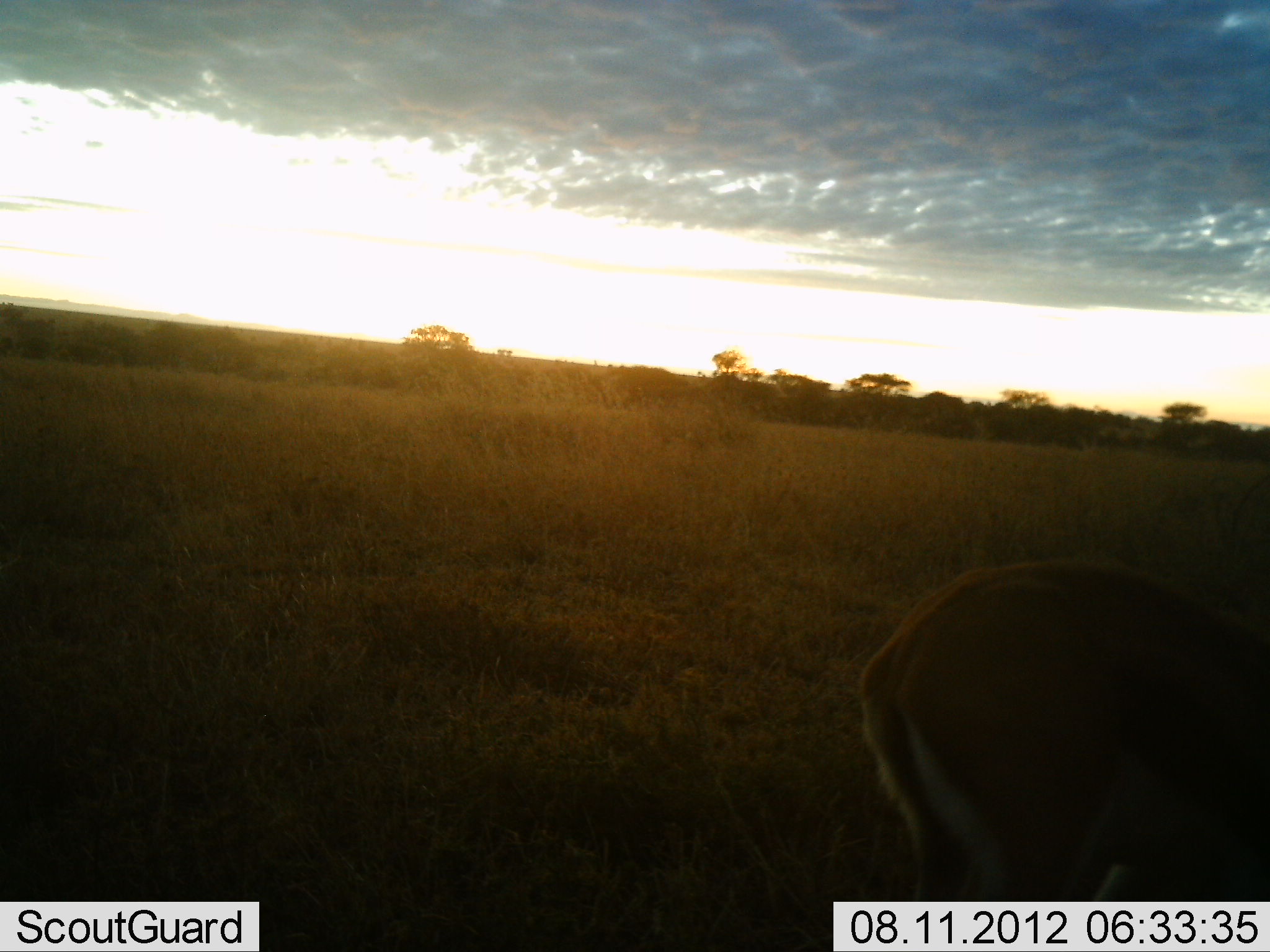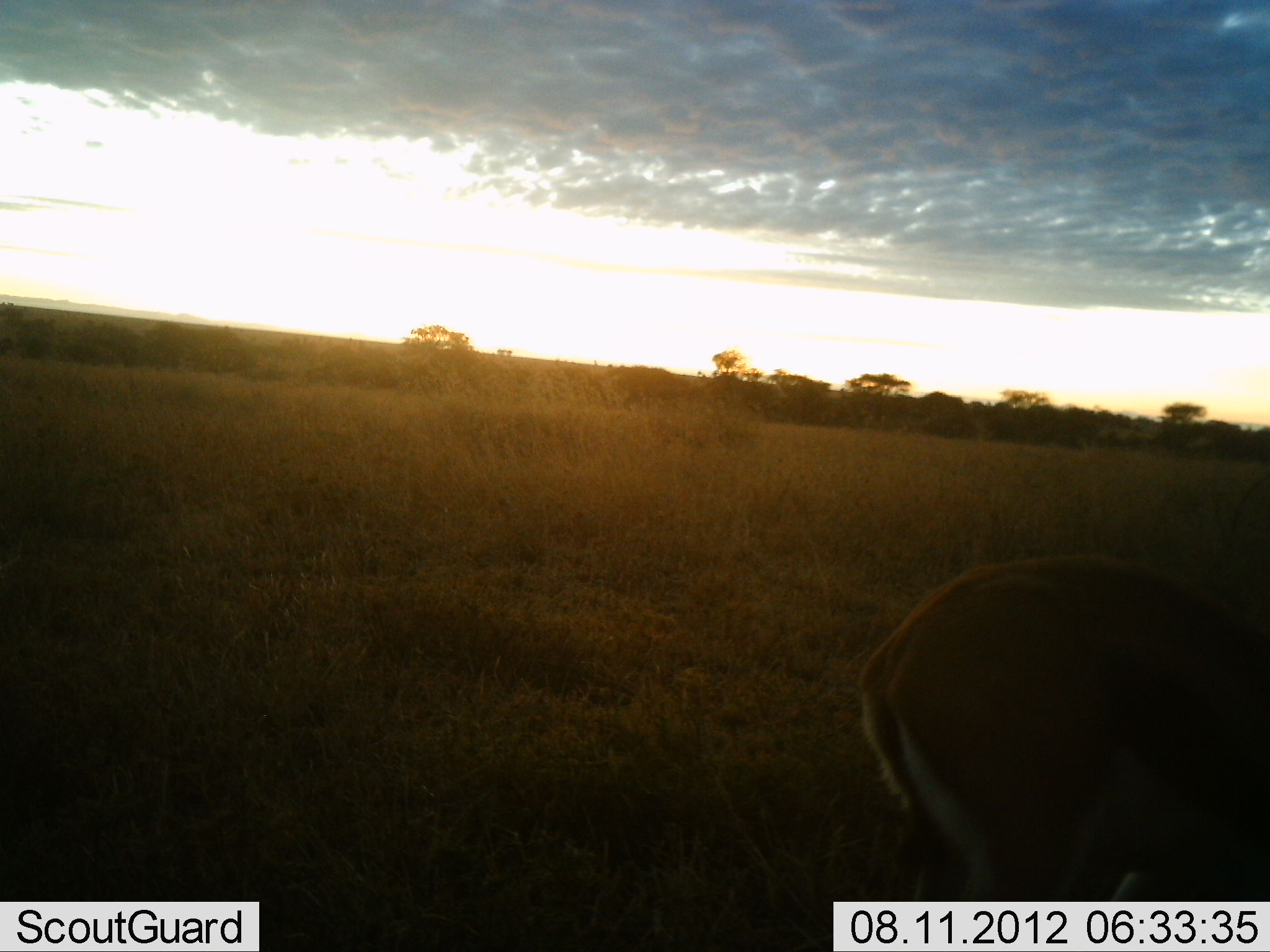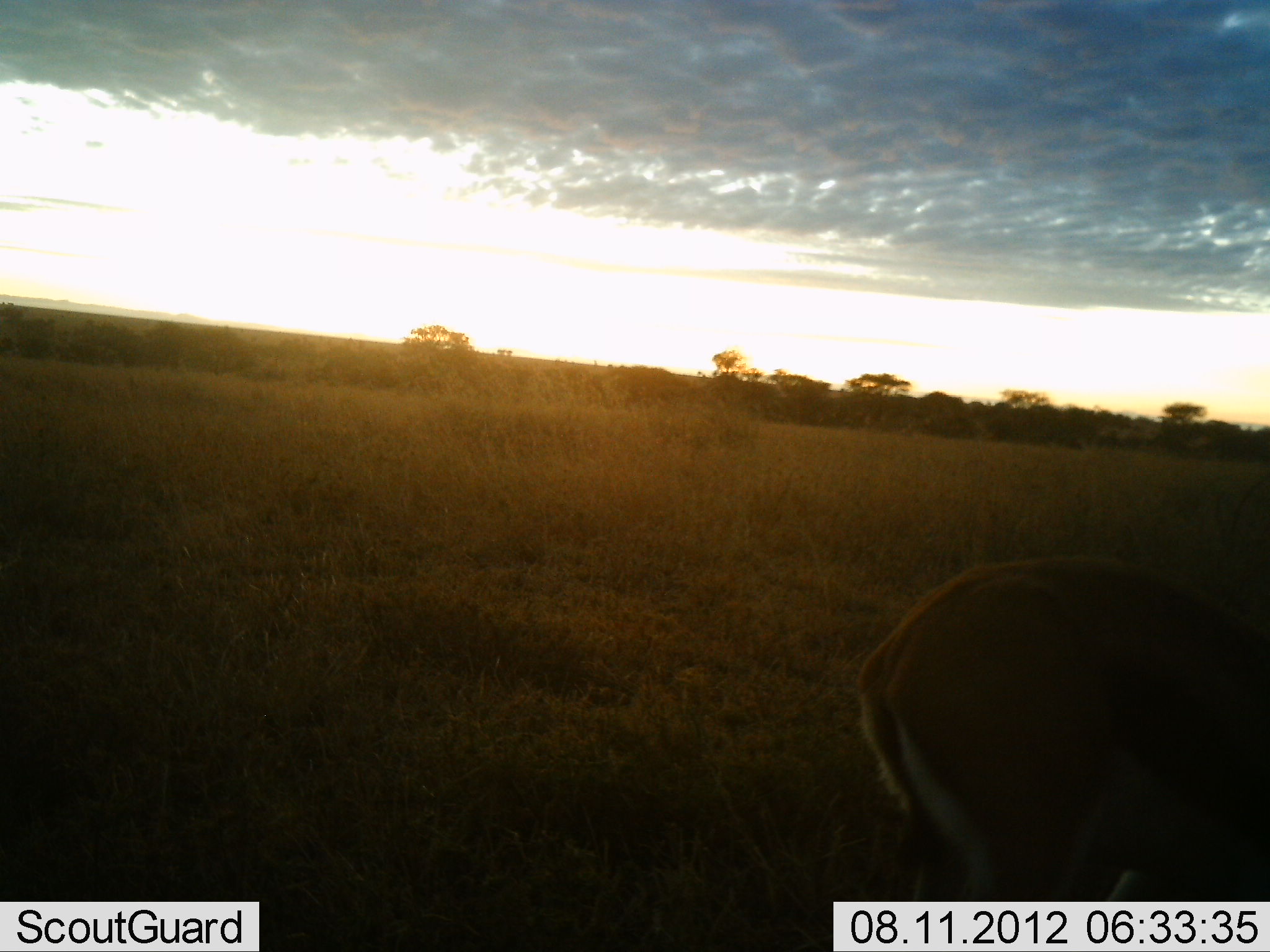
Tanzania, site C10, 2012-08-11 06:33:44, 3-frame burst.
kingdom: Animalia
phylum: Chordata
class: Mammalia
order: Artiodactyla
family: Bovidae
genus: Eudorcas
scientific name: Eudorcas thomsonii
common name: thomson's gazelle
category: gazellethomsons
Gazellethomsons (thomson's gazelle) (Eudorcas thomsonii), count 1. Behavior (volunteer vote fractions): standing 70%, resting 0%, moving 0%, interacting 0%. Young present (vote fraction): 0%. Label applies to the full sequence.